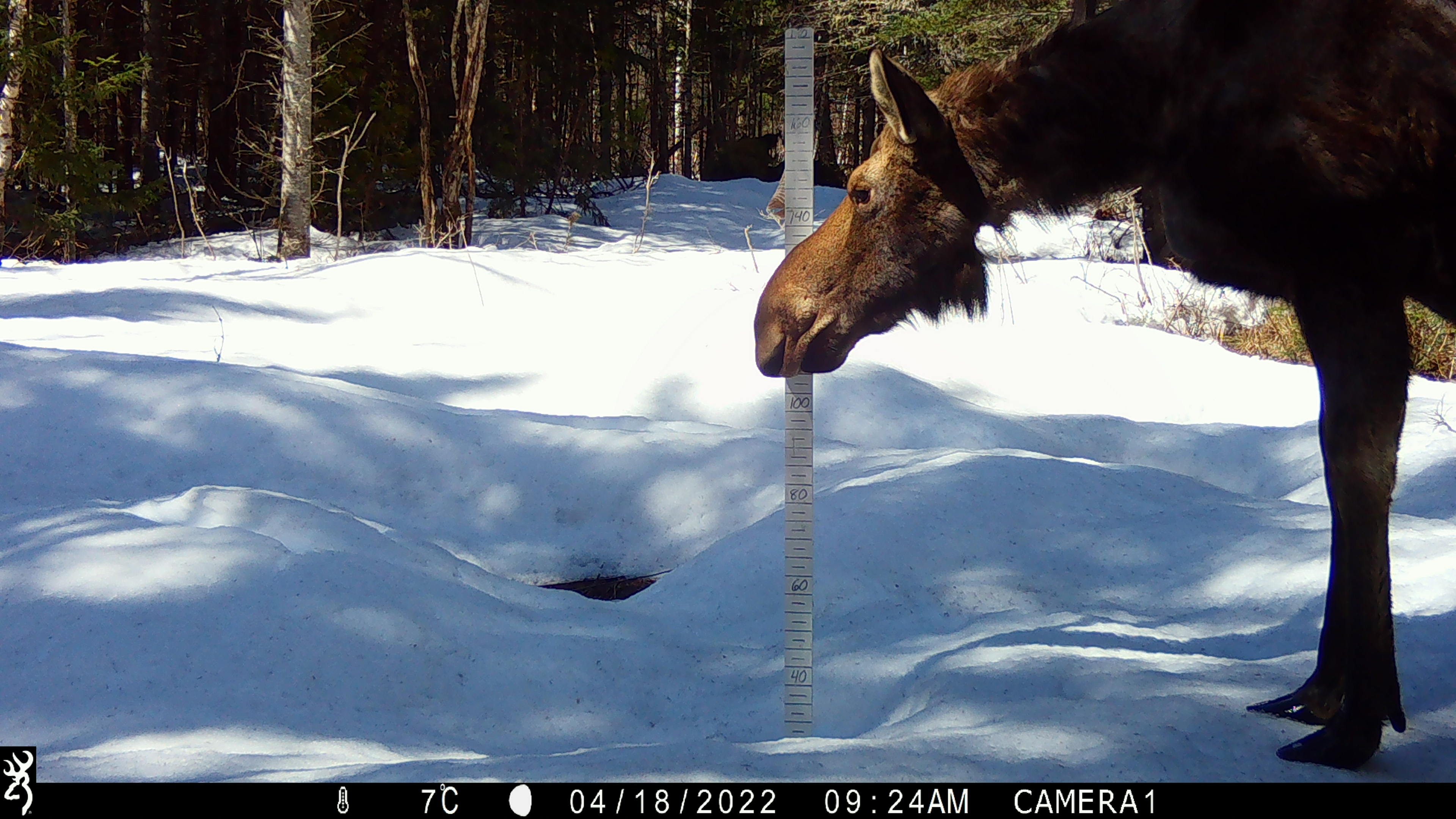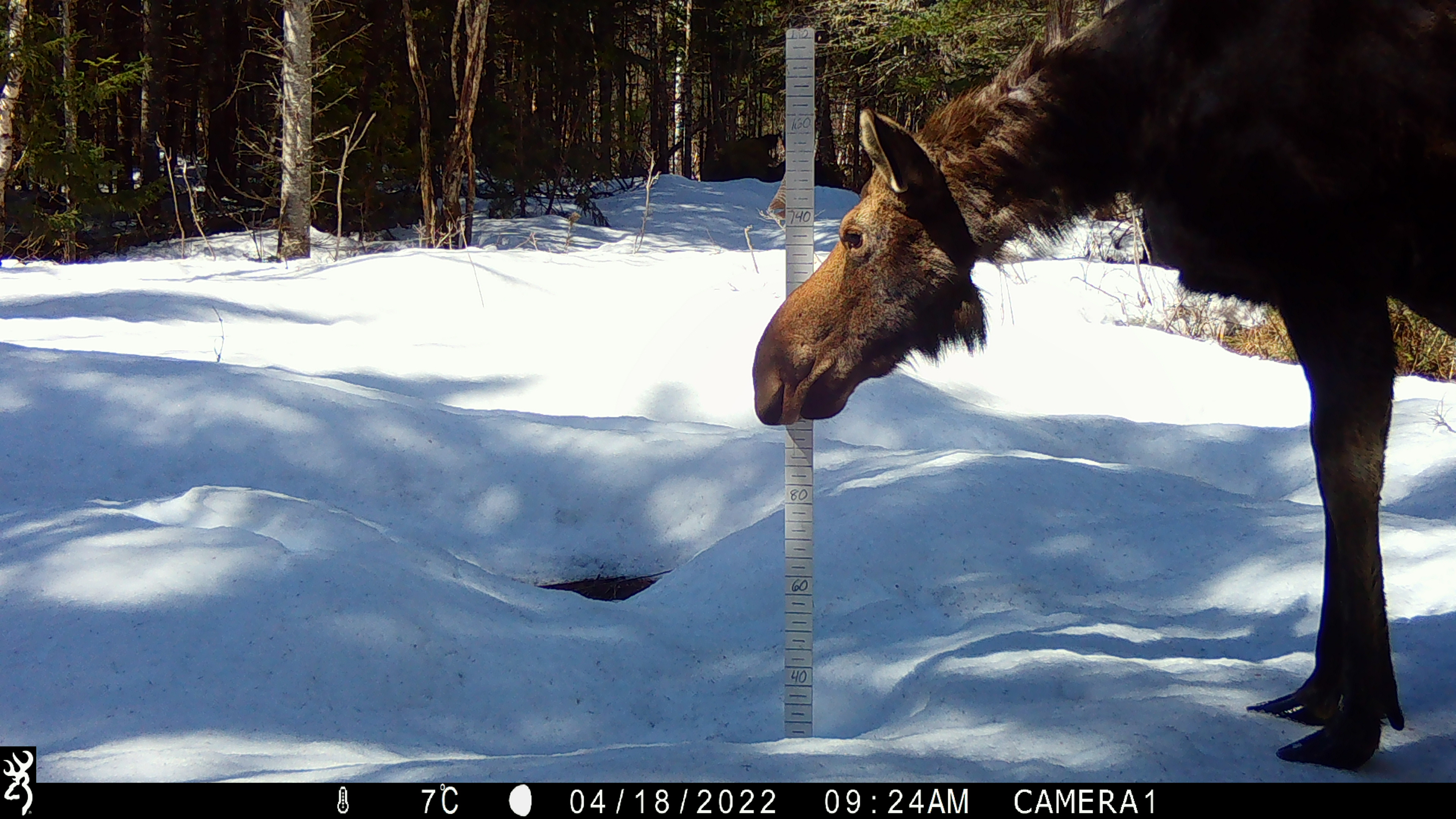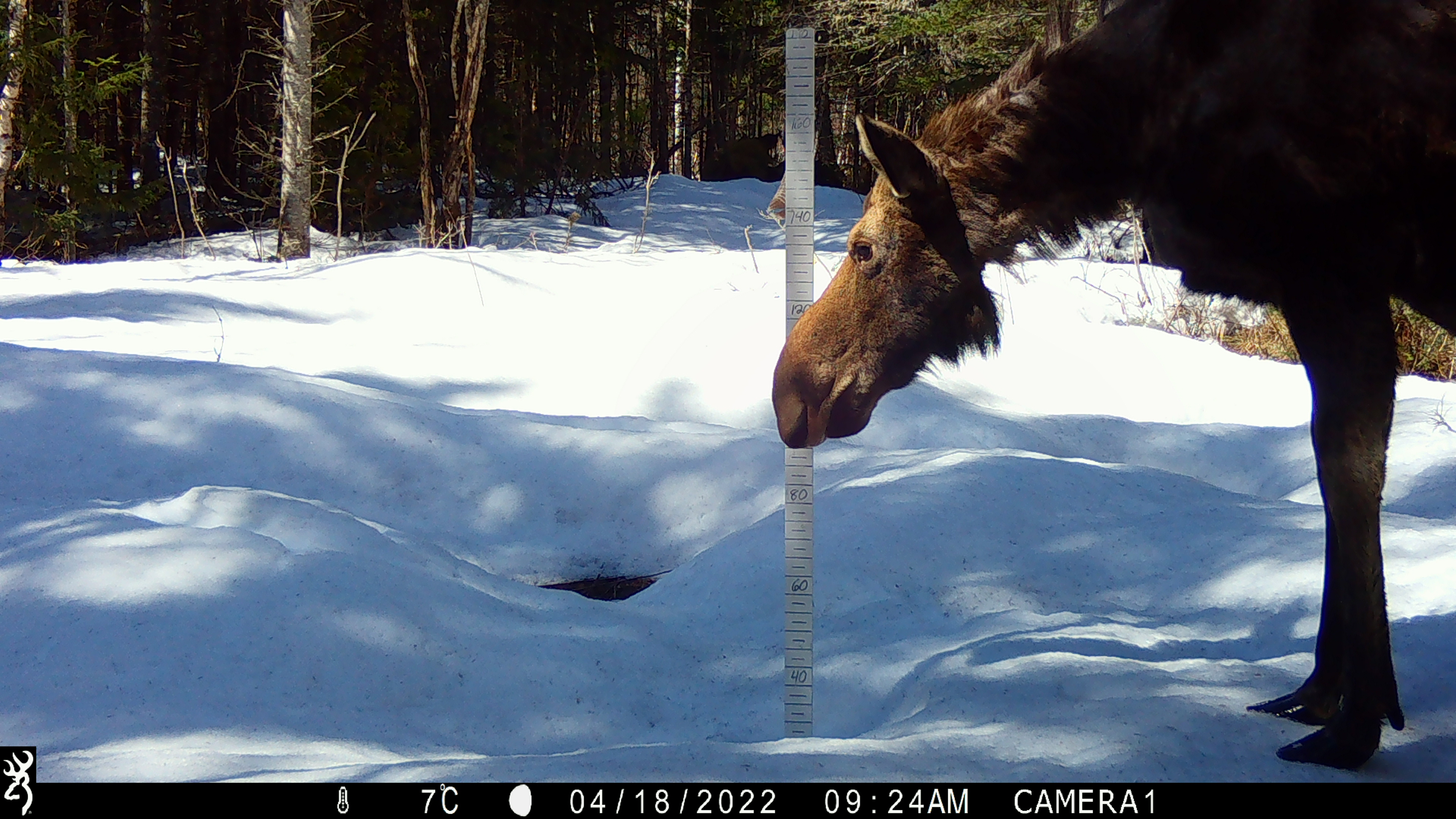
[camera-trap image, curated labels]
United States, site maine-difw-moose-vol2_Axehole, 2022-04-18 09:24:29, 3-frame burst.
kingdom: Animalia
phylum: Chordata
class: Mammalia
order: Artiodactyla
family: Cervidae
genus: Alces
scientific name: Alces alces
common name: moose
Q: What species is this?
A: Moose (Alces alces).